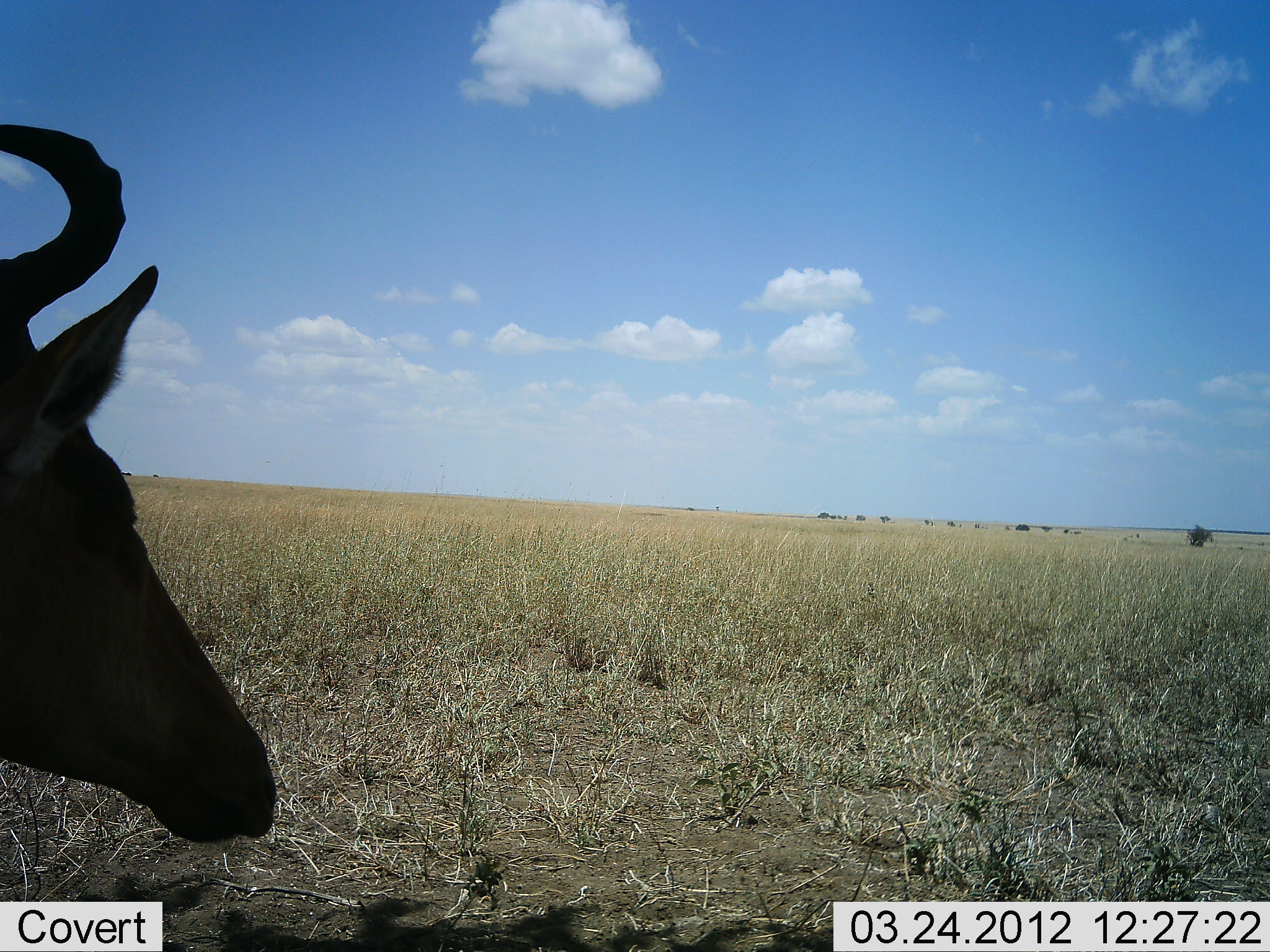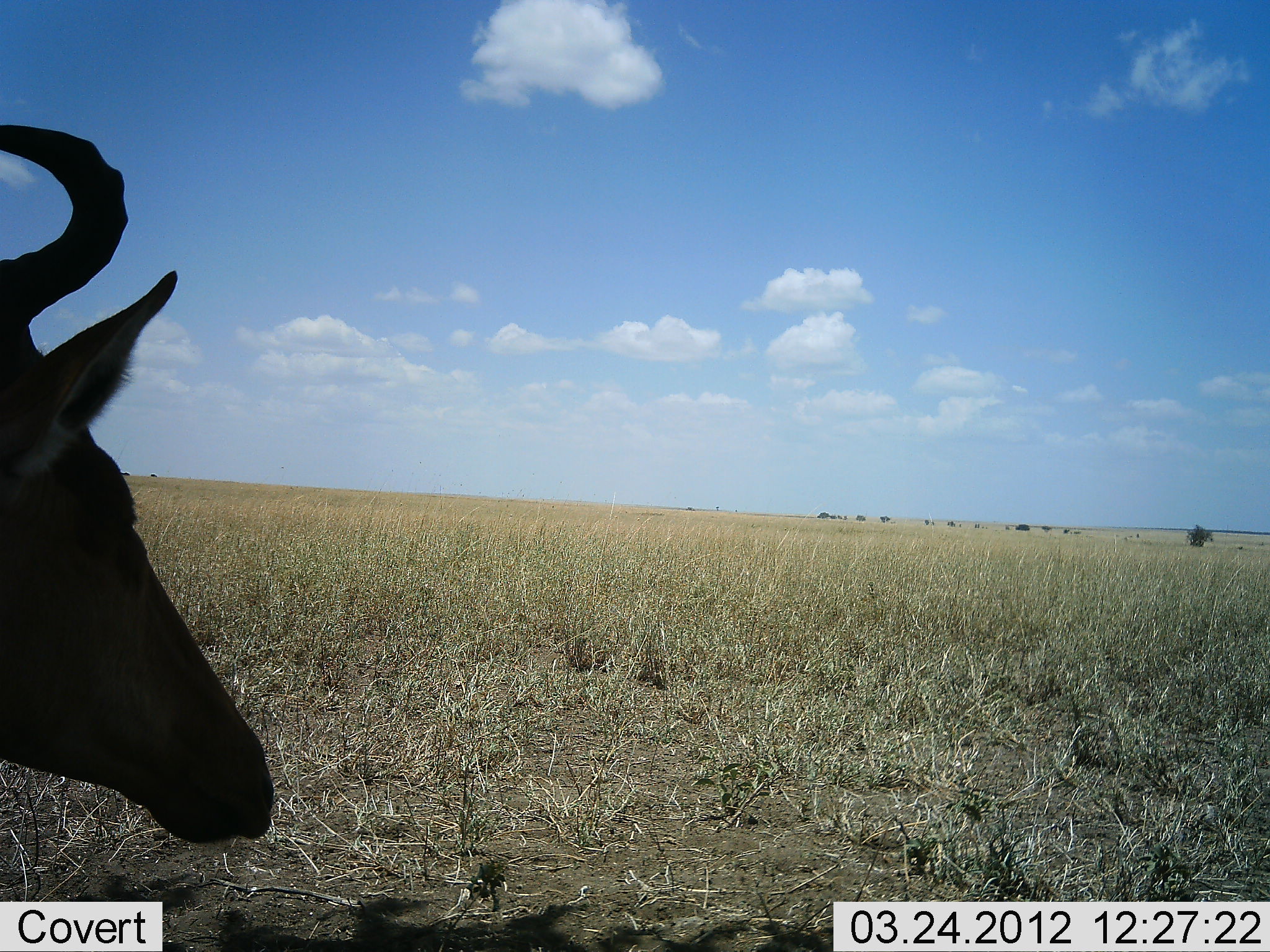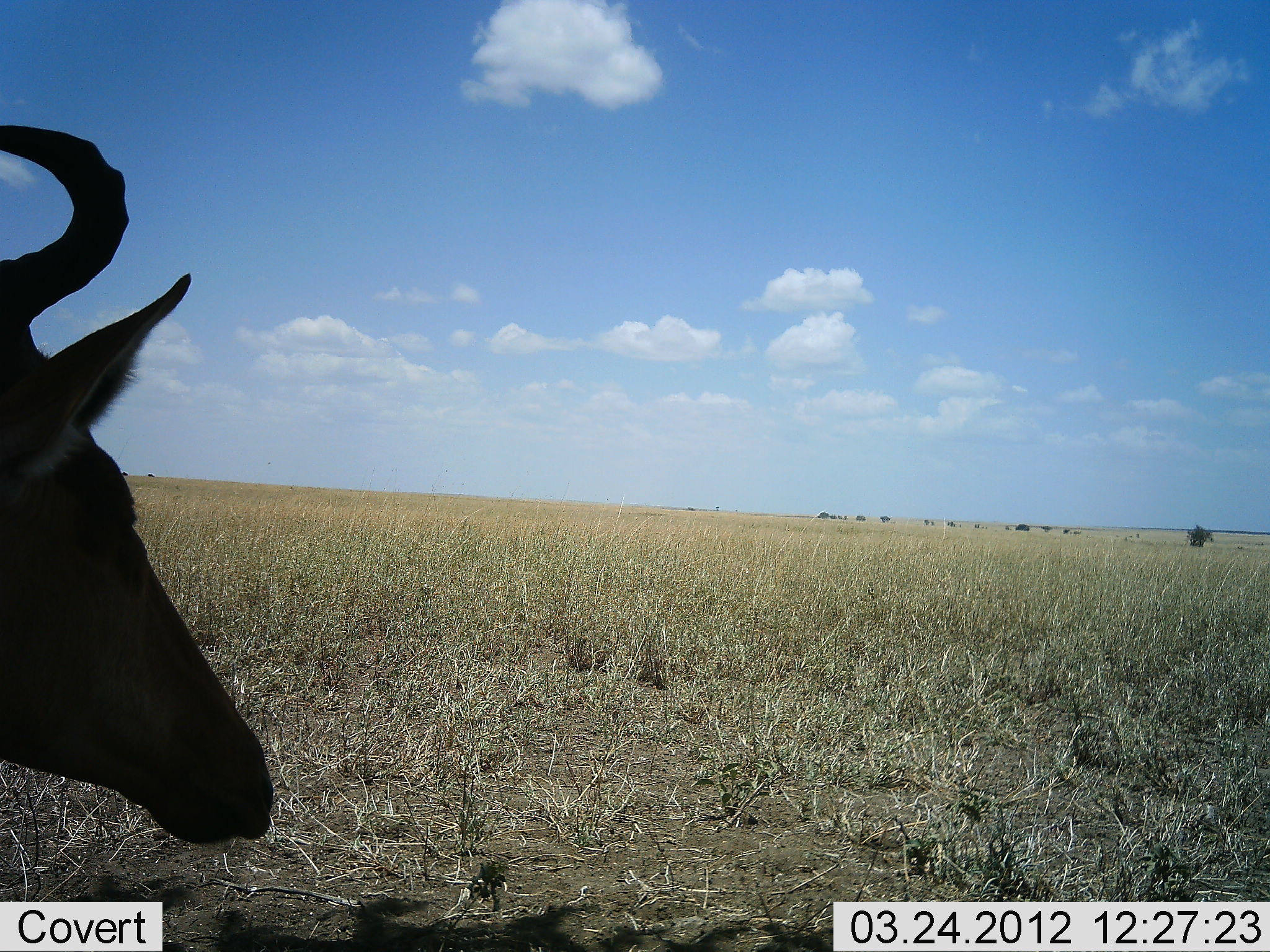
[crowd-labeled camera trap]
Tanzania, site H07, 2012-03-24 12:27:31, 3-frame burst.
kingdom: Animalia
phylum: Chordata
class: Mammalia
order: Artiodactyla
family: Bovidae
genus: Alcelaphus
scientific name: Alcelaphus buselaphus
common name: hartebeest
Hartebeest (Alcelaphus buselaphus), count 1. Behavior (volunteer vote fractions): standing 70%, resting 26%, moving 4%, interacting 0%. Young present (vote fraction): 0%. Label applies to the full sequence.